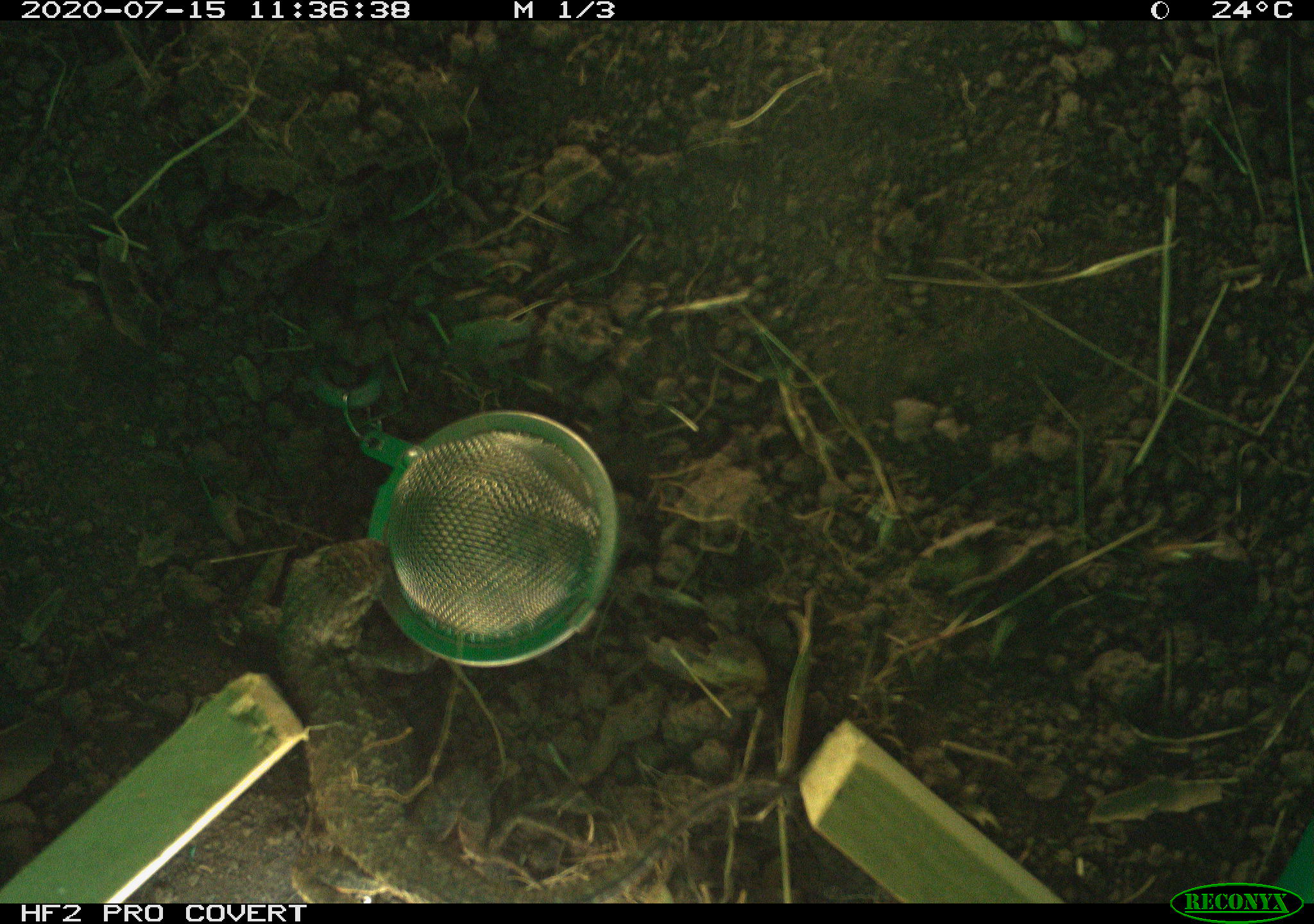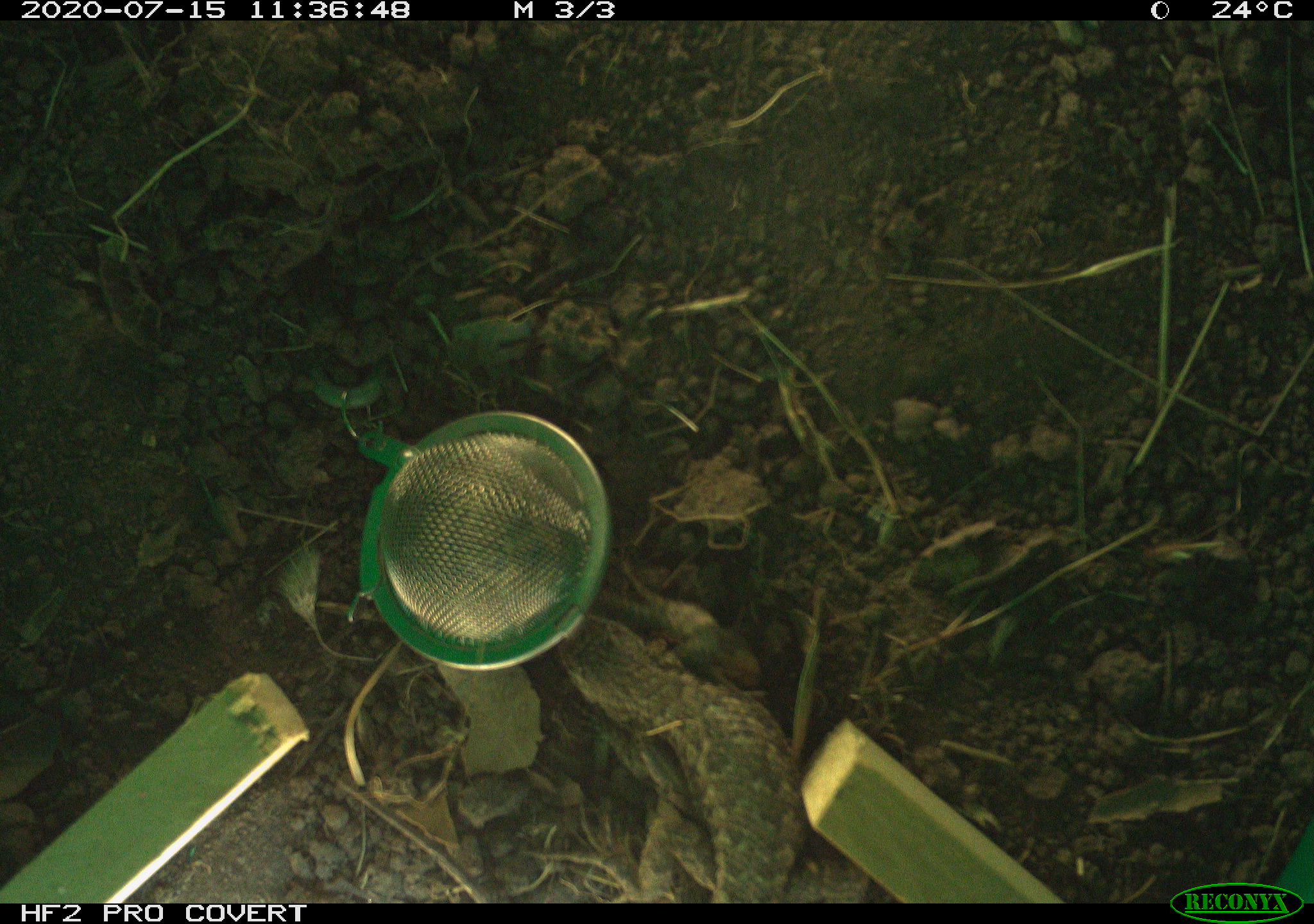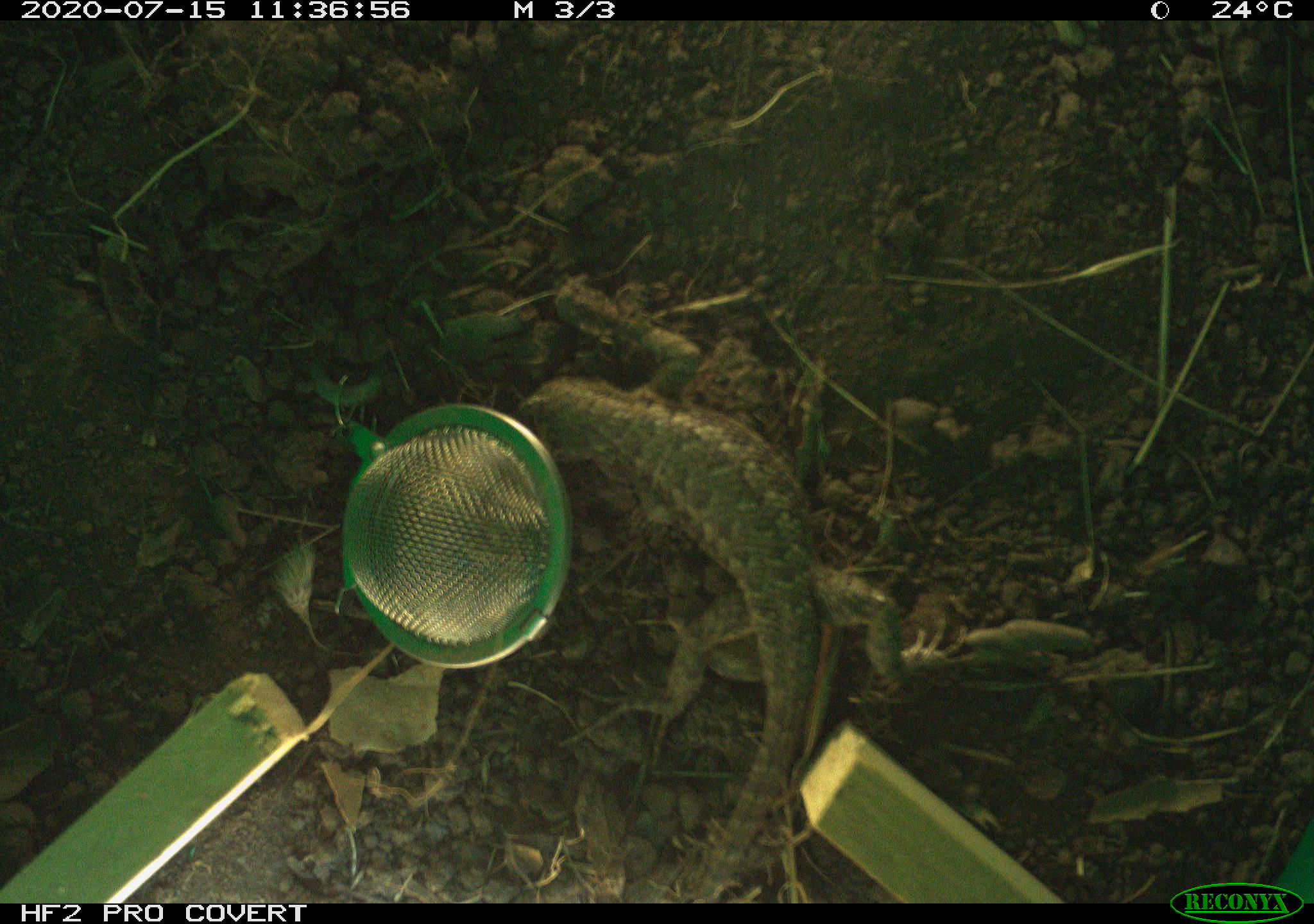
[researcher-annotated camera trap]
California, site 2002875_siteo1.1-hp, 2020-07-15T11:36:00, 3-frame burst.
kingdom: Animalia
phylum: Chordata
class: Reptilia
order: Squamata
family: Phrynosomatidae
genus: Sceloporus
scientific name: Sceloporus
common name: spiny lizards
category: sceloporus species